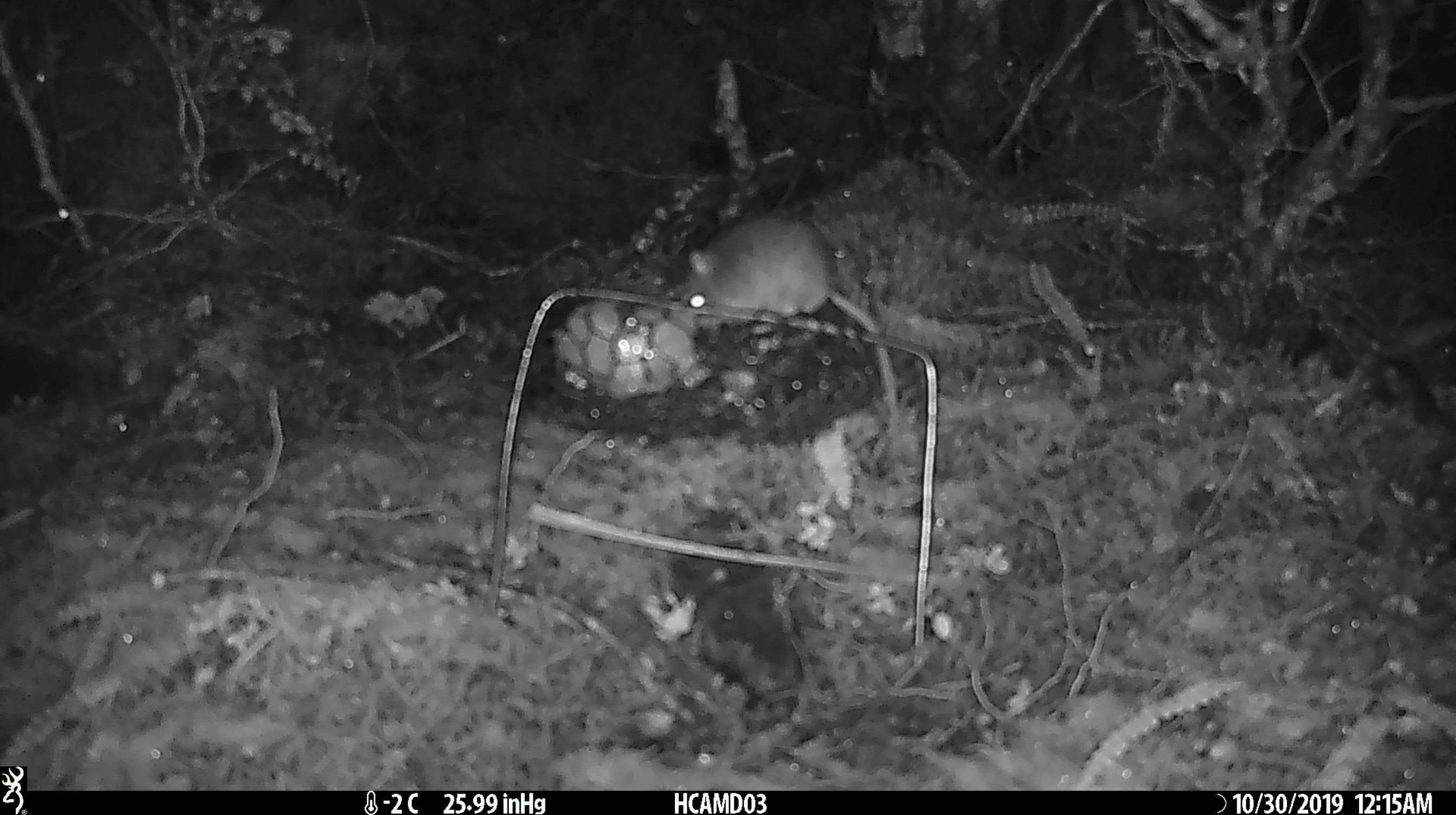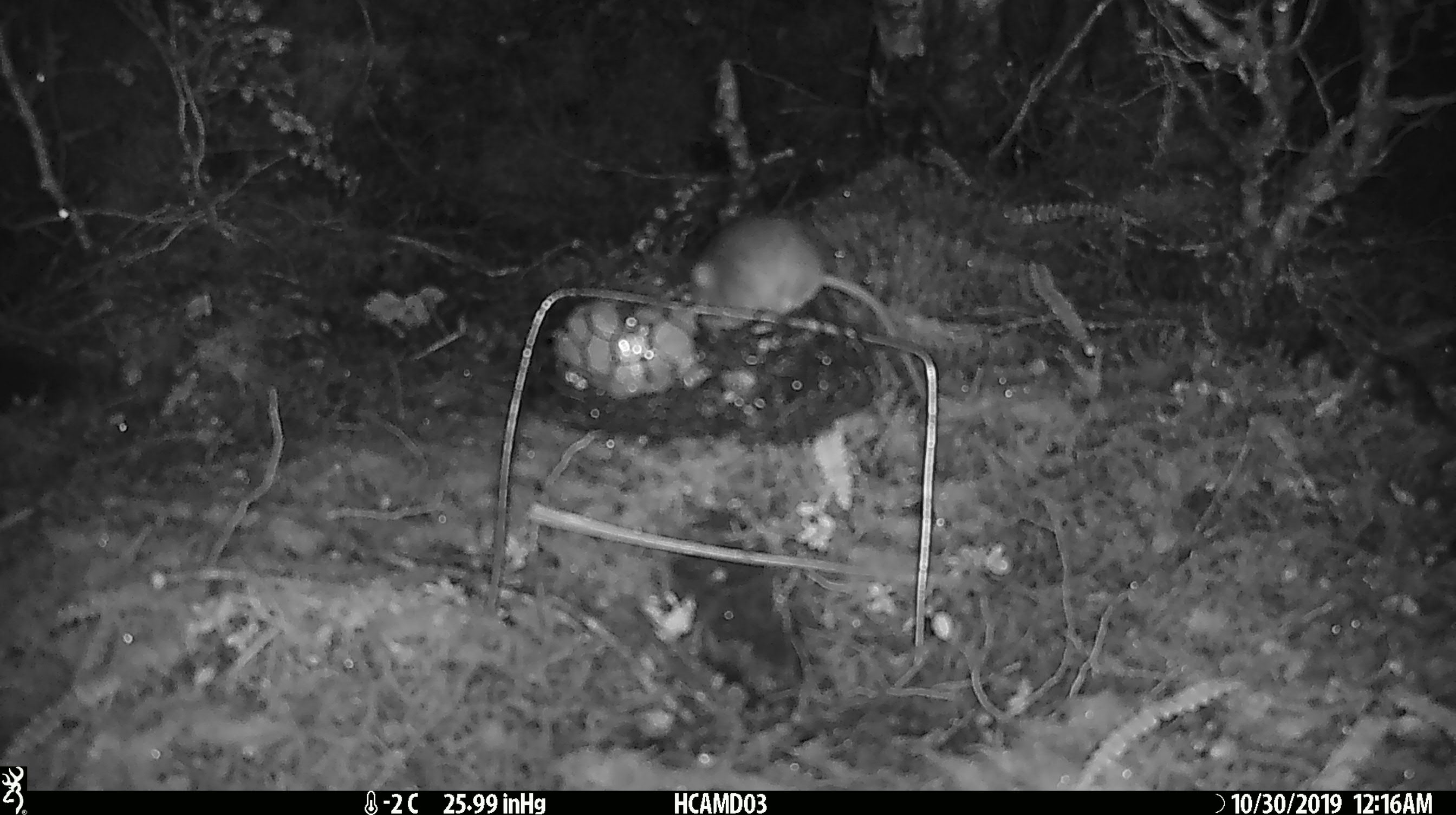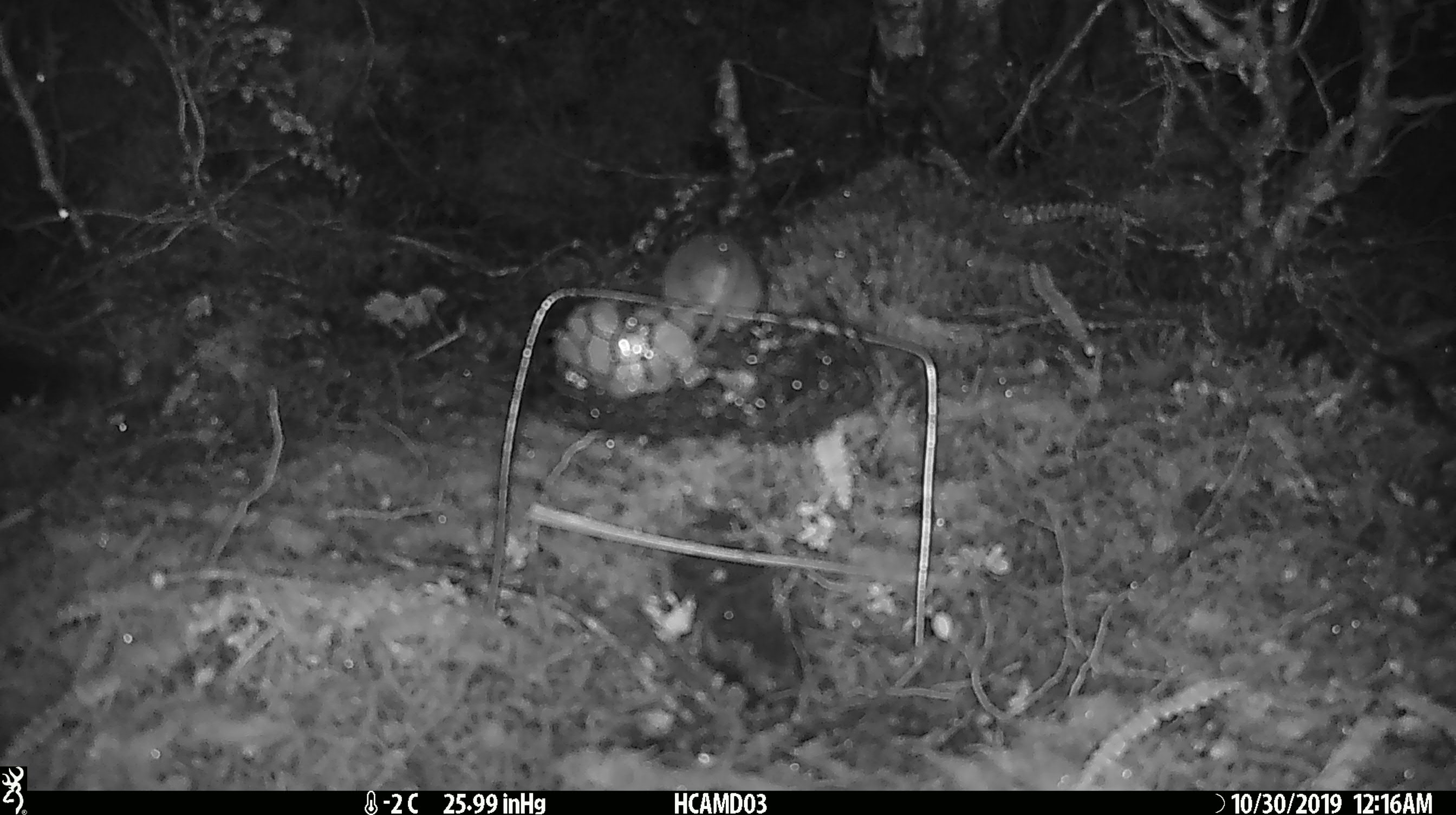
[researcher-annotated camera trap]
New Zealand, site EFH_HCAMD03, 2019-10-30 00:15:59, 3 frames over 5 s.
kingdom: Animalia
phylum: Chordata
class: Mammalia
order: Rodentia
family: Muridae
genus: Mus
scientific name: Mus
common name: mouse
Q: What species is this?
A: Mouse (Mus).